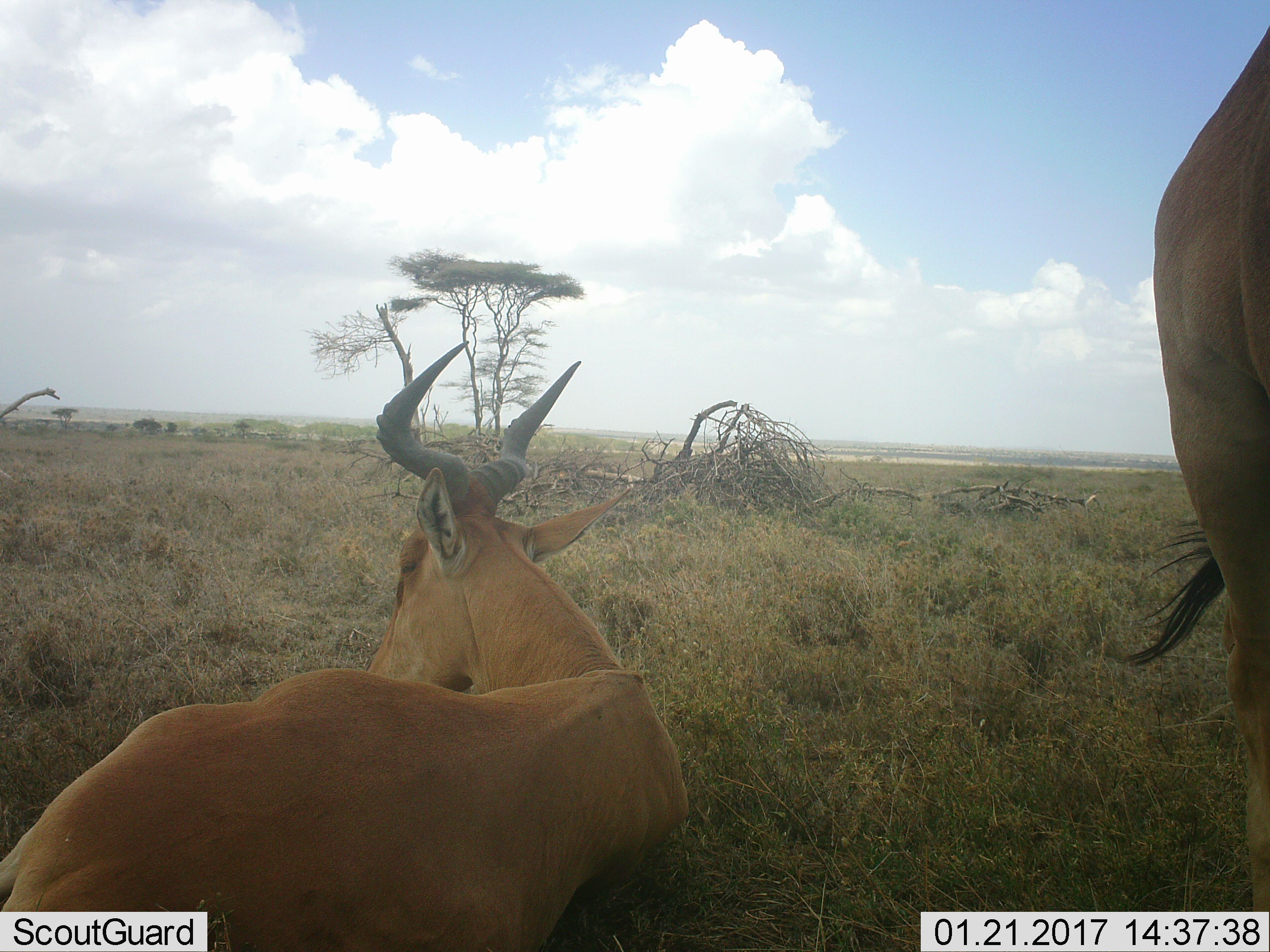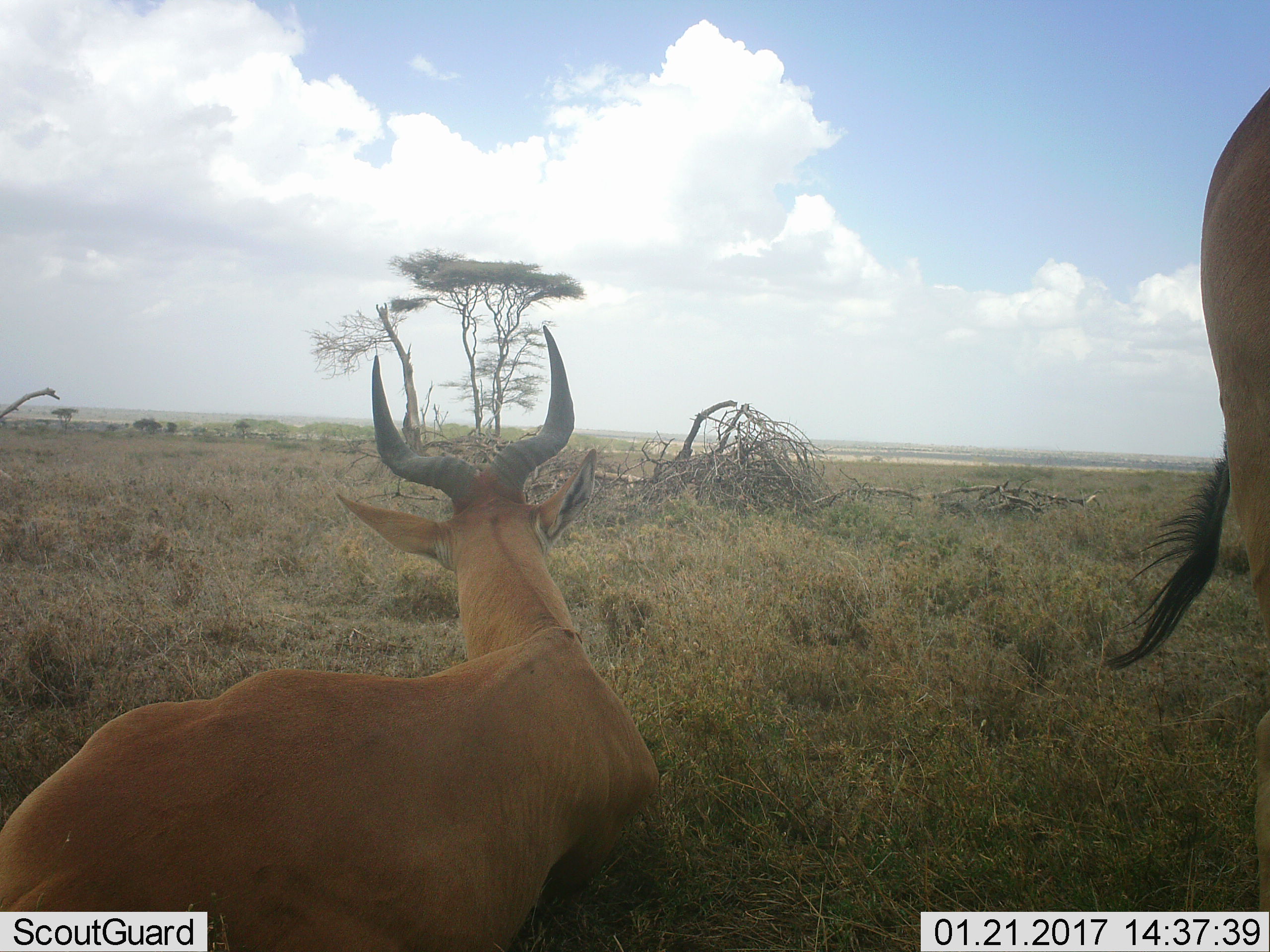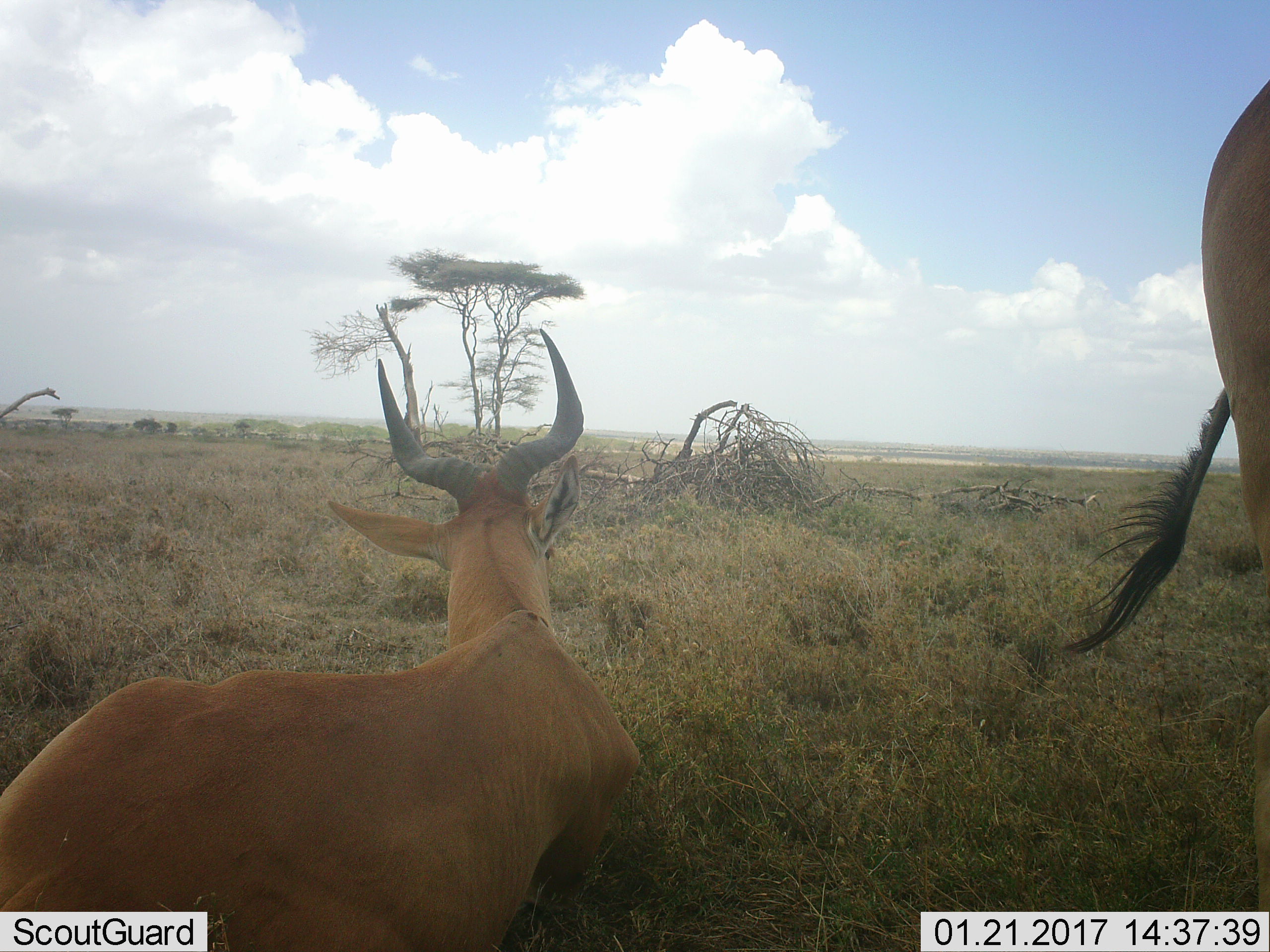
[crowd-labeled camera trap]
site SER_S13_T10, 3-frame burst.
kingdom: Animalia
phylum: Chordata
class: Mammalia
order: Artiodactyla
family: Bovidae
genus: Alcelaphus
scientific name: Alcelaphus buselaphus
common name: hartebeest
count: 2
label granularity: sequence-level